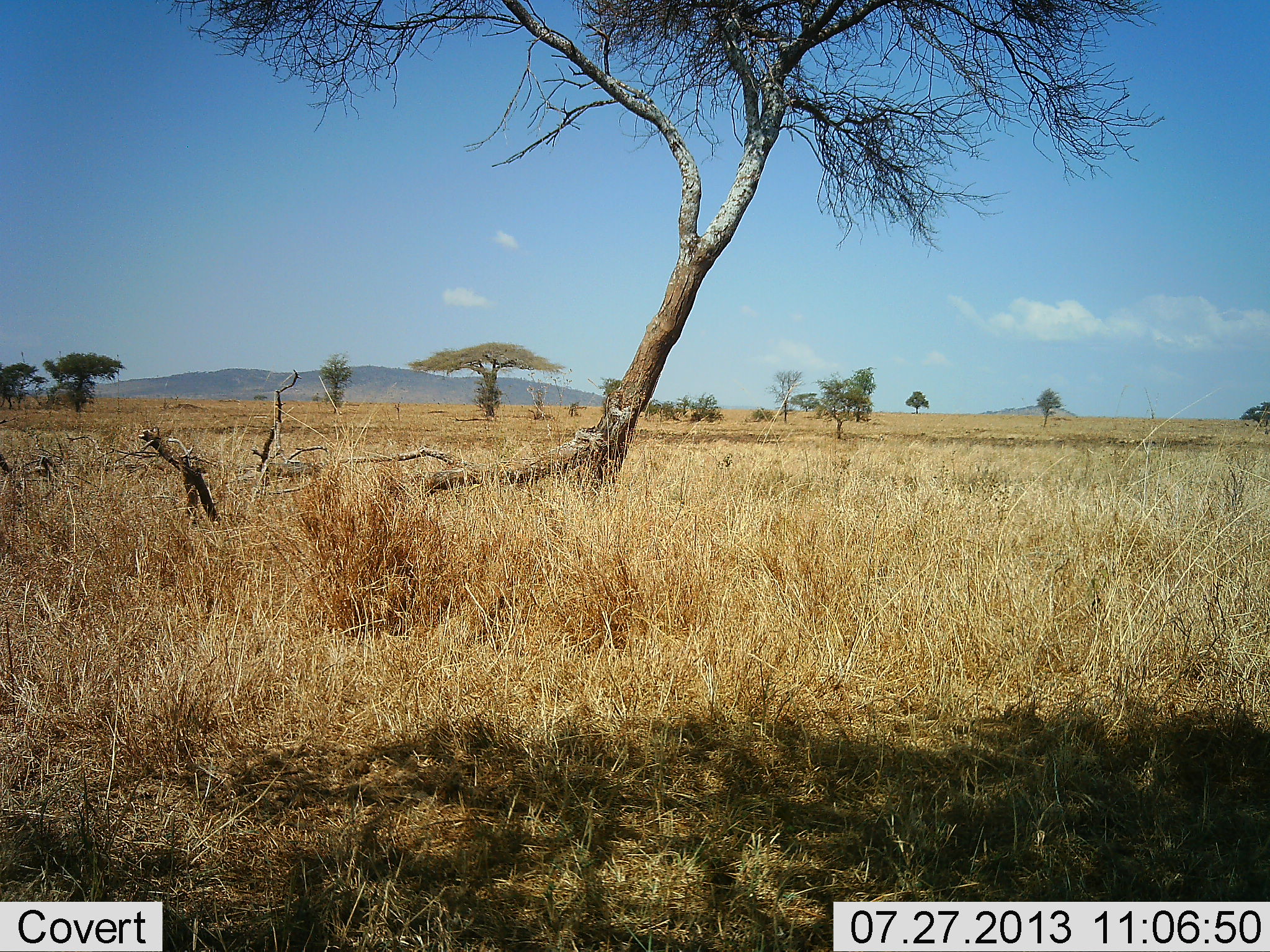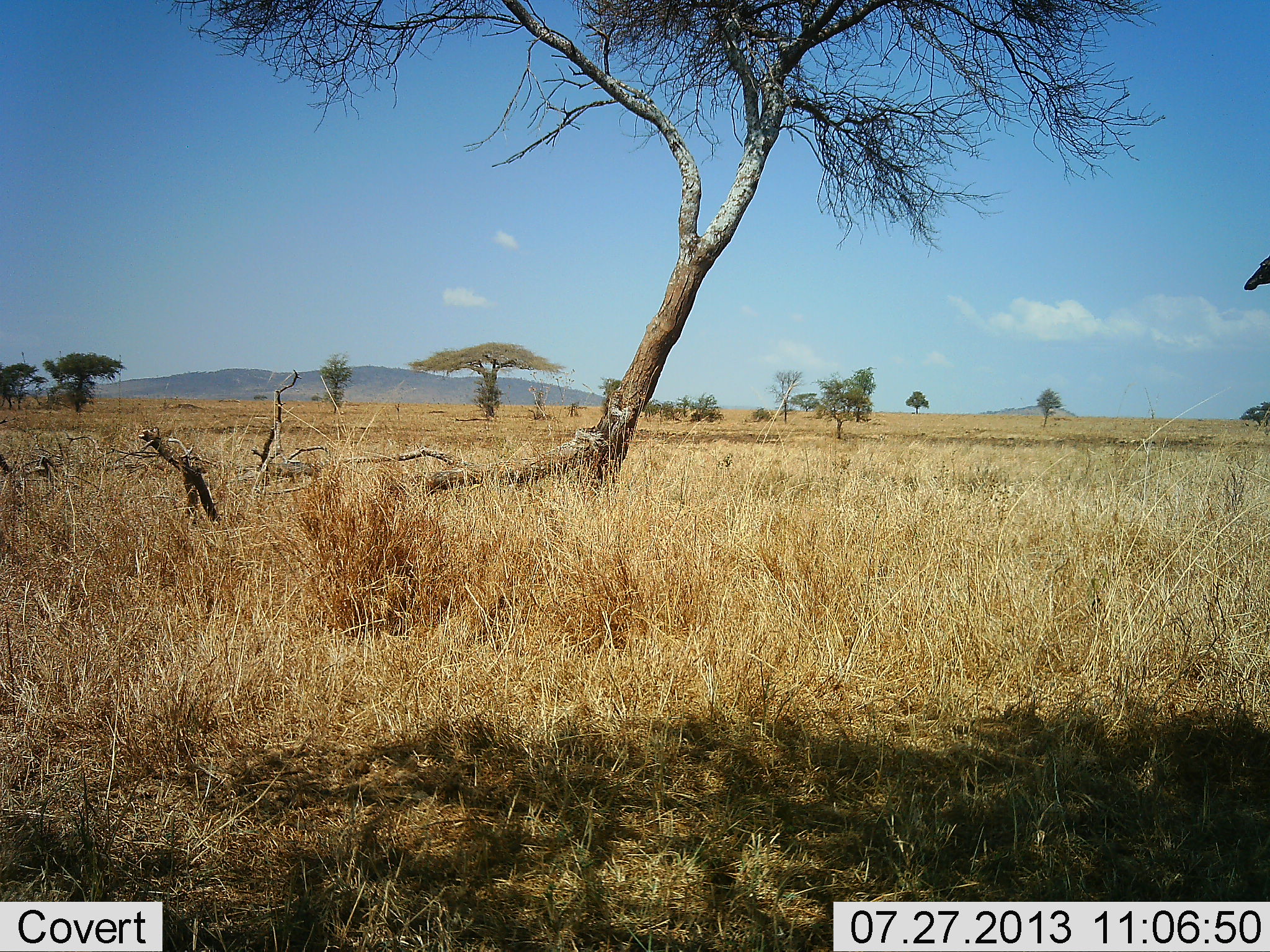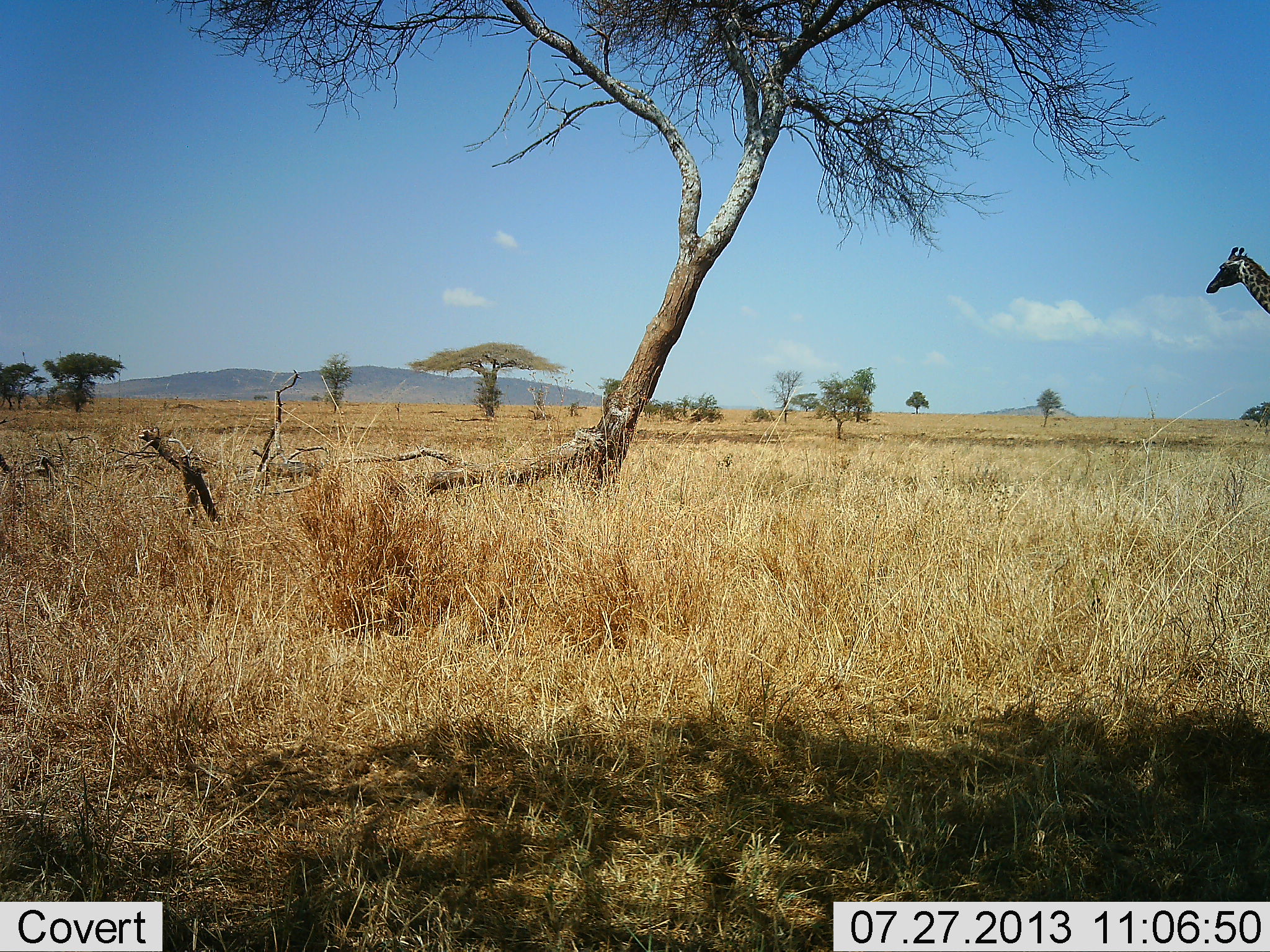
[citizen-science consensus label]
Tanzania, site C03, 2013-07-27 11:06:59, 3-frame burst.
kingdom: Animalia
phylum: Chordata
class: Mammalia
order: Artiodactyla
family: Giraffidae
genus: Giraffa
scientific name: Giraffa camelopardalis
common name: giraffe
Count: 1.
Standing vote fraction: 0%.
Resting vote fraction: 0%.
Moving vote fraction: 100%.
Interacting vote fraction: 0%.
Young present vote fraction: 0%.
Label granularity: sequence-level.